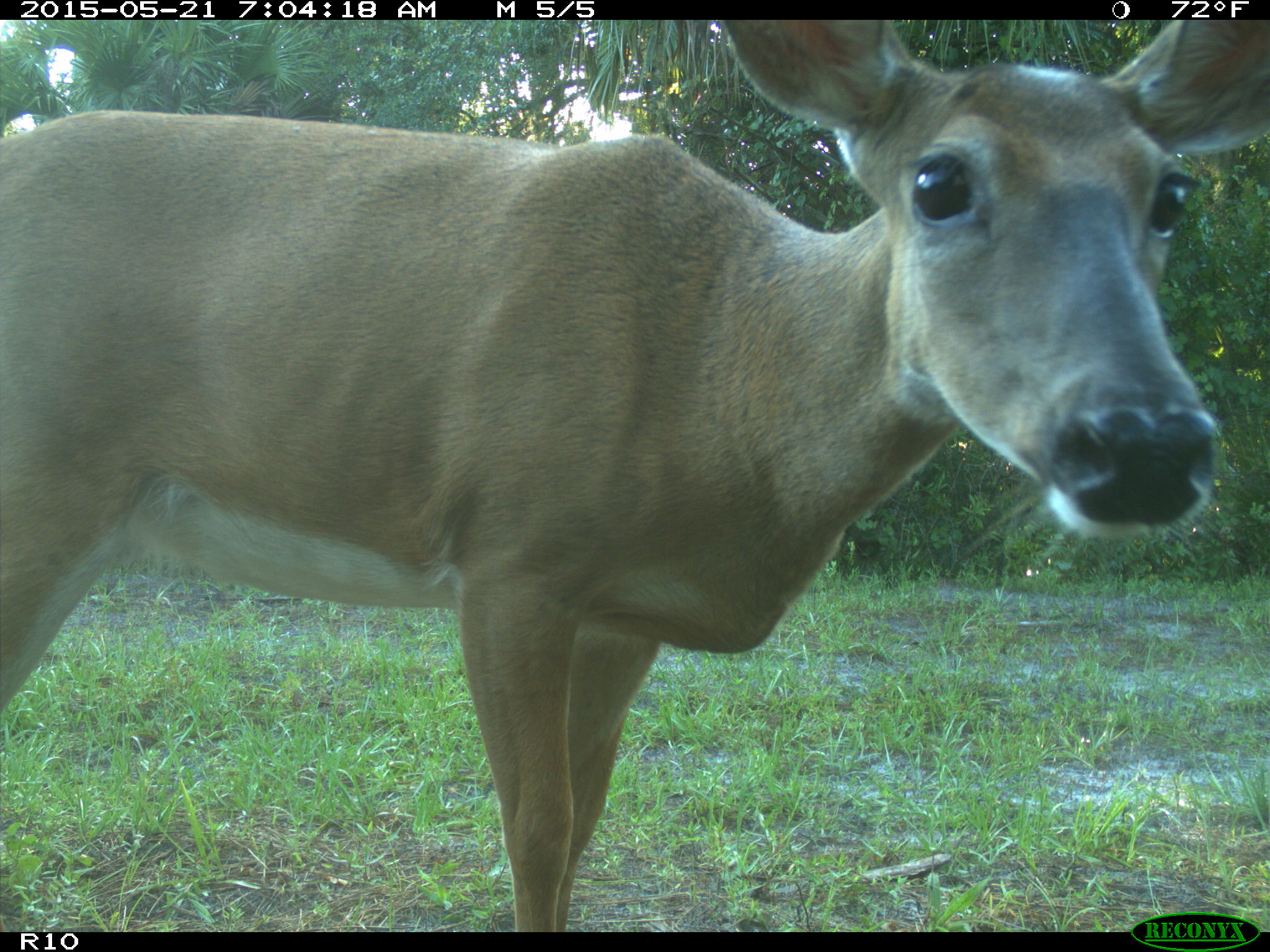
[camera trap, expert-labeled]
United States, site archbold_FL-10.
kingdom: Animalia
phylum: Chordata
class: Mammalia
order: Artiodactyla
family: Cervidae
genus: Odocoileus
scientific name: Odocoileus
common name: deer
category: unidentified deer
Unidentified deer (deer) (Odocoileus).